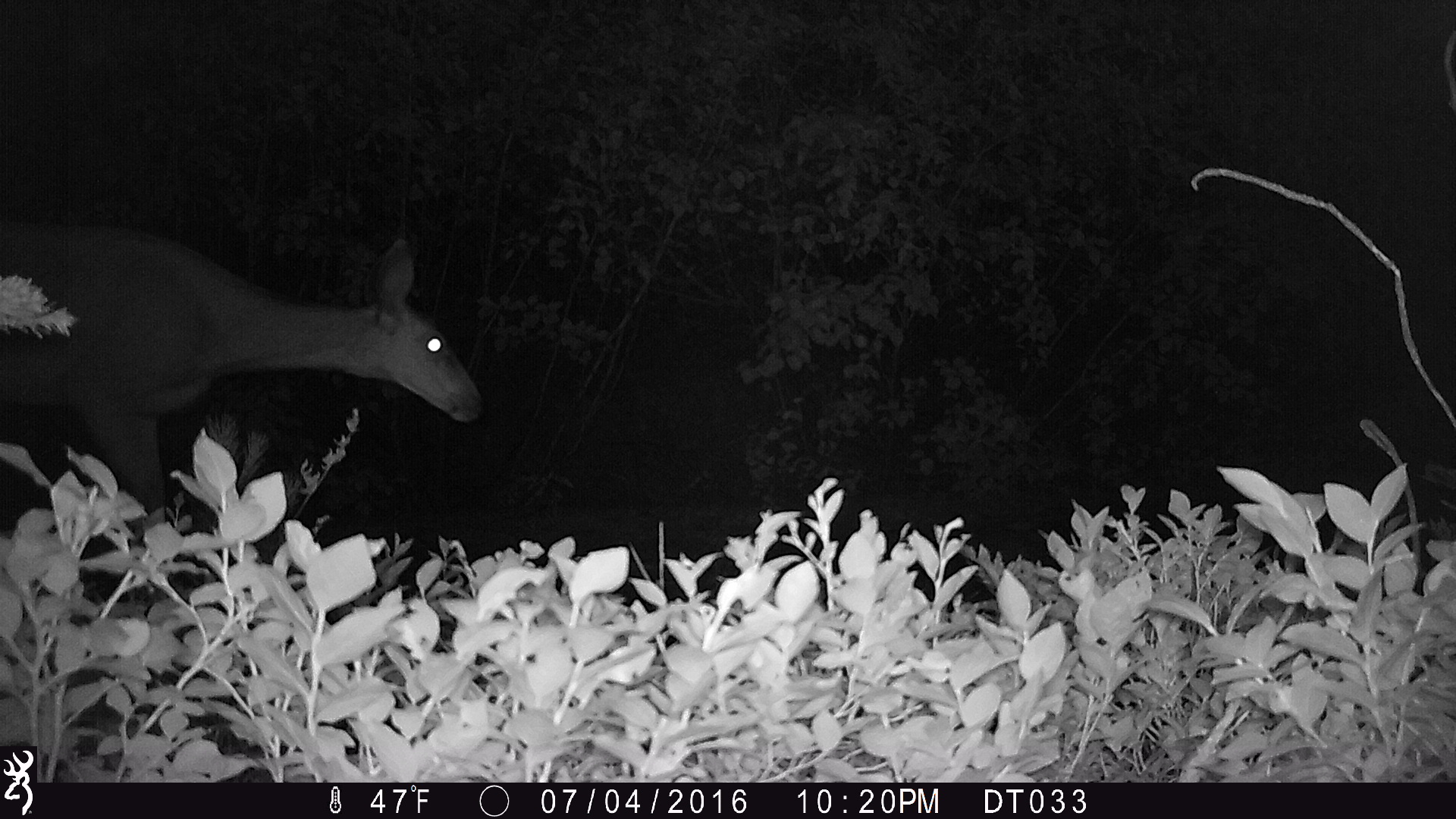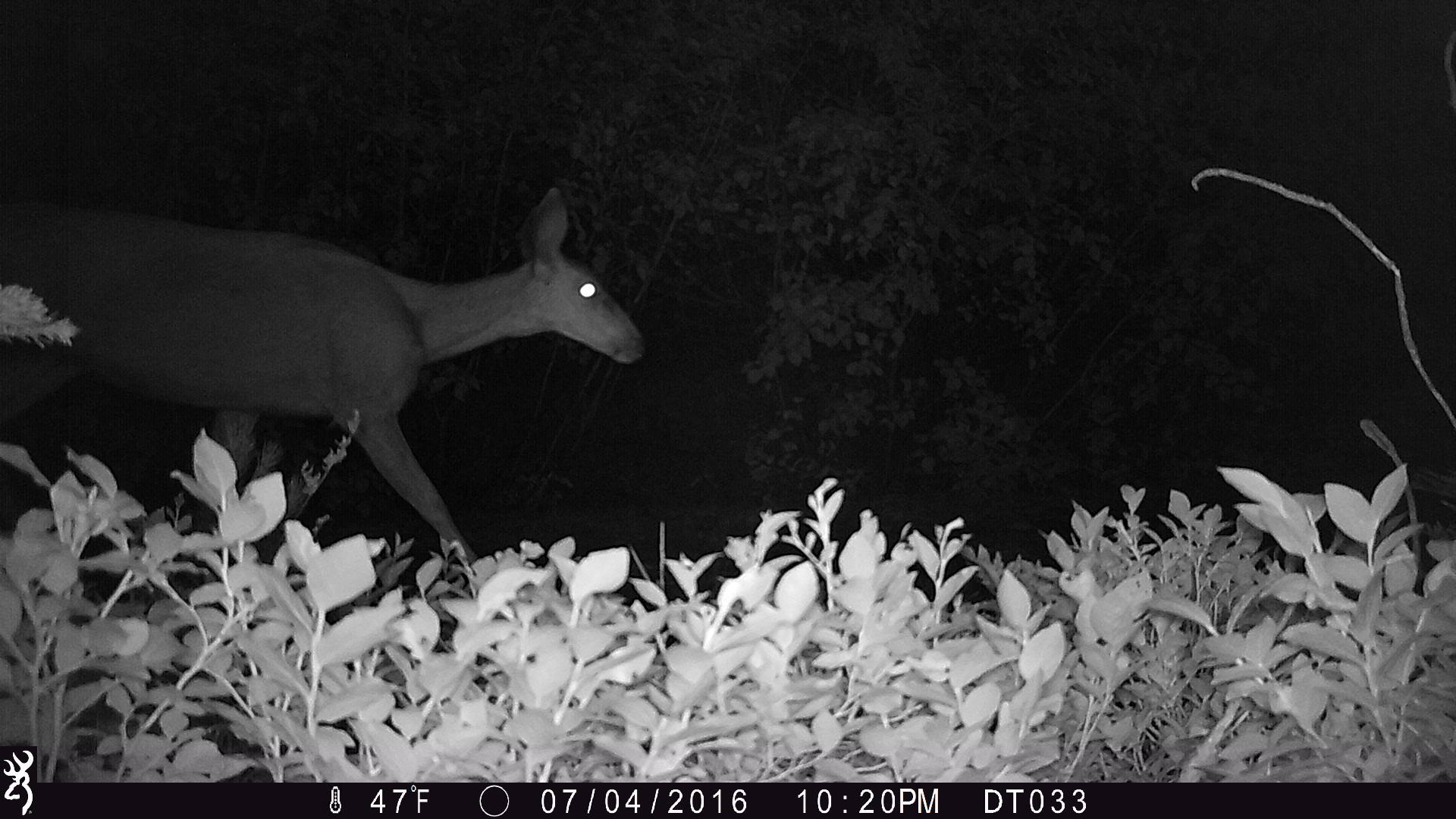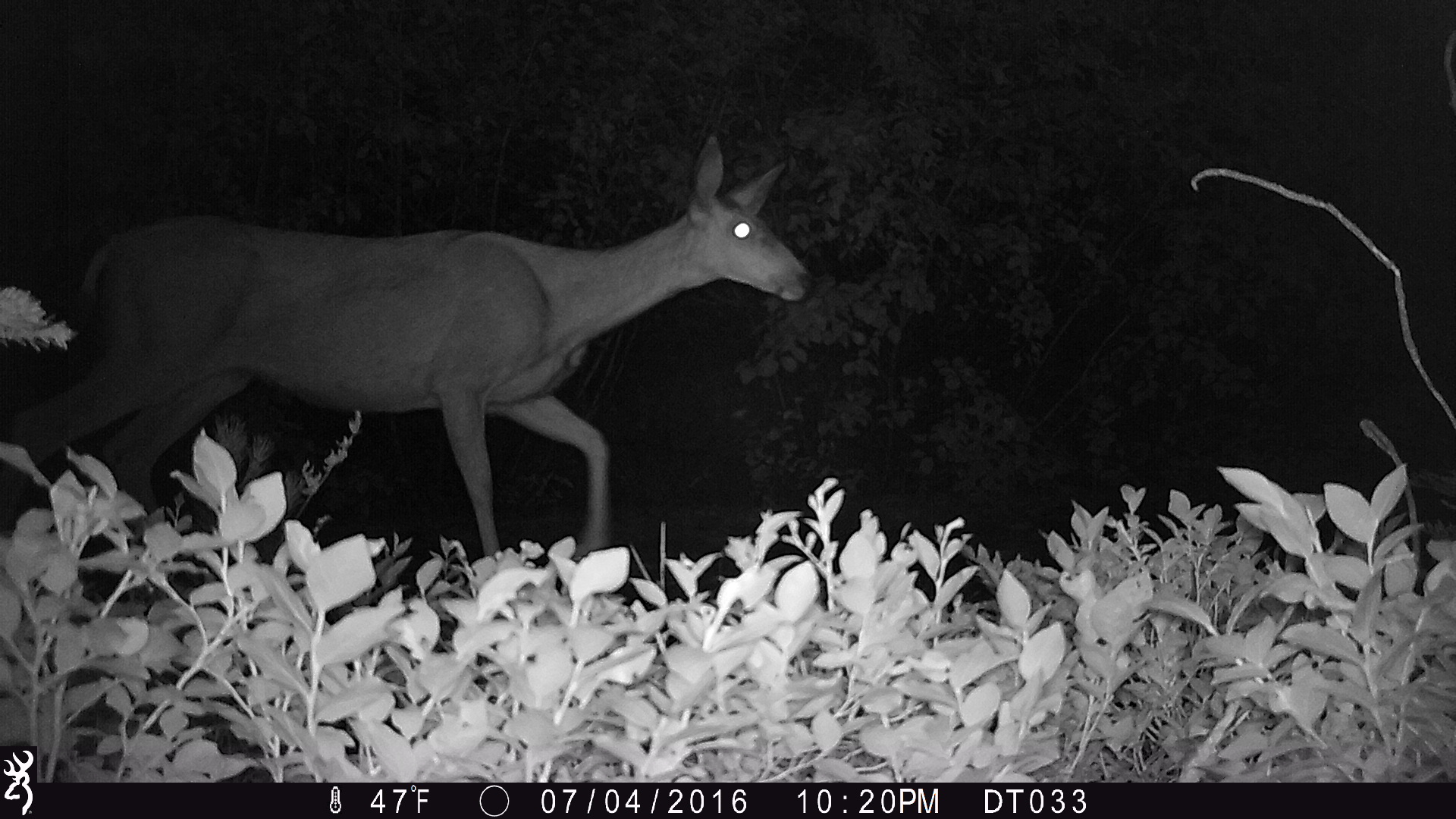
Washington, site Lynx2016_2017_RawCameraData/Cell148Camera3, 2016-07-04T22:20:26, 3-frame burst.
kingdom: Animalia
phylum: Chordata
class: Mammalia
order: Artiodactyla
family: Cervidae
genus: Odocoileus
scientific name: Odocoileus hemionus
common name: mule deer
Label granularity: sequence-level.